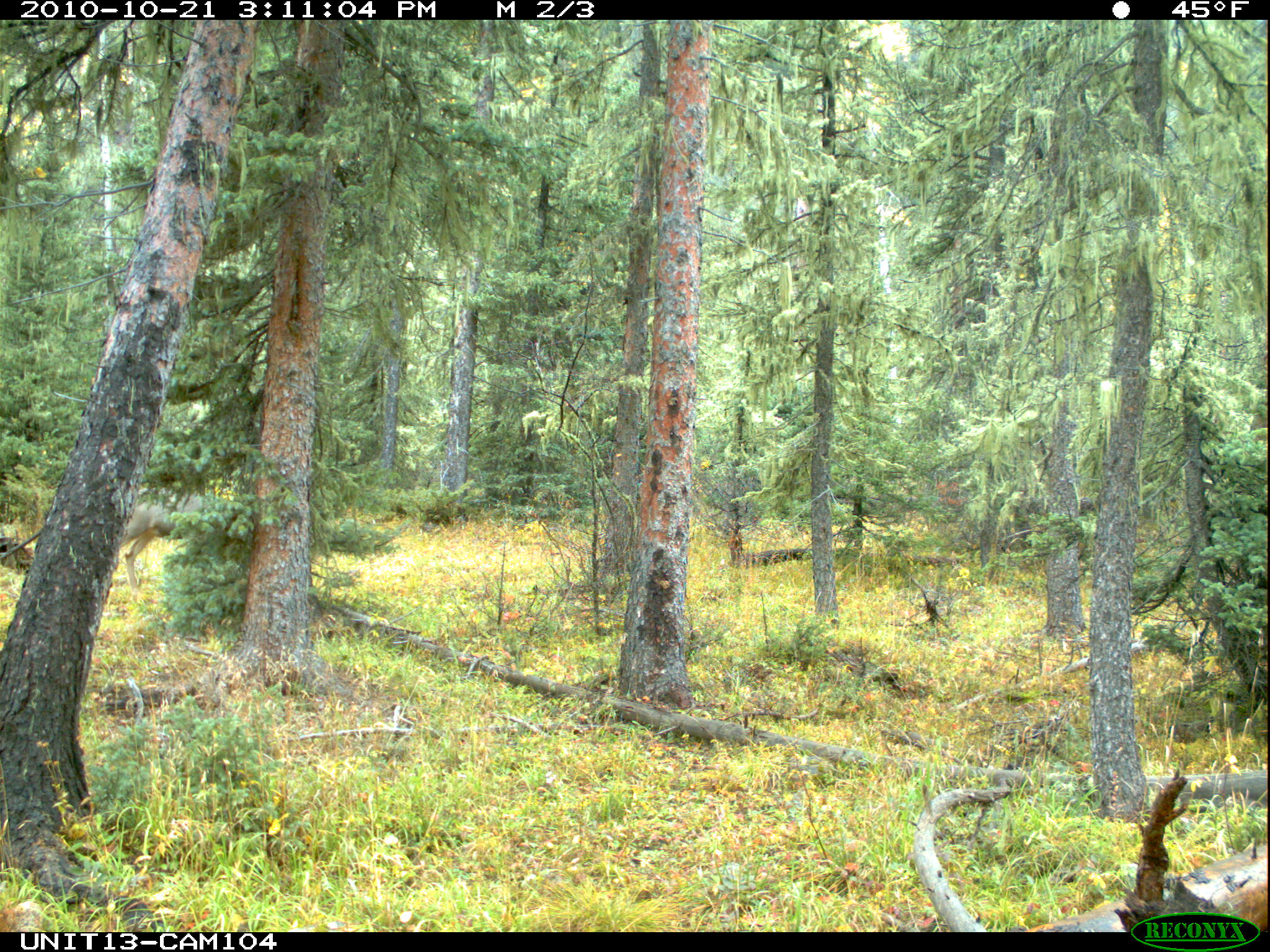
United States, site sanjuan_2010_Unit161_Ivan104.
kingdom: Animalia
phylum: Chordata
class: Mammalia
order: Artiodactyla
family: Cervidae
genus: Odocoileus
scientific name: Odocoileus hemionus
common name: mule deer